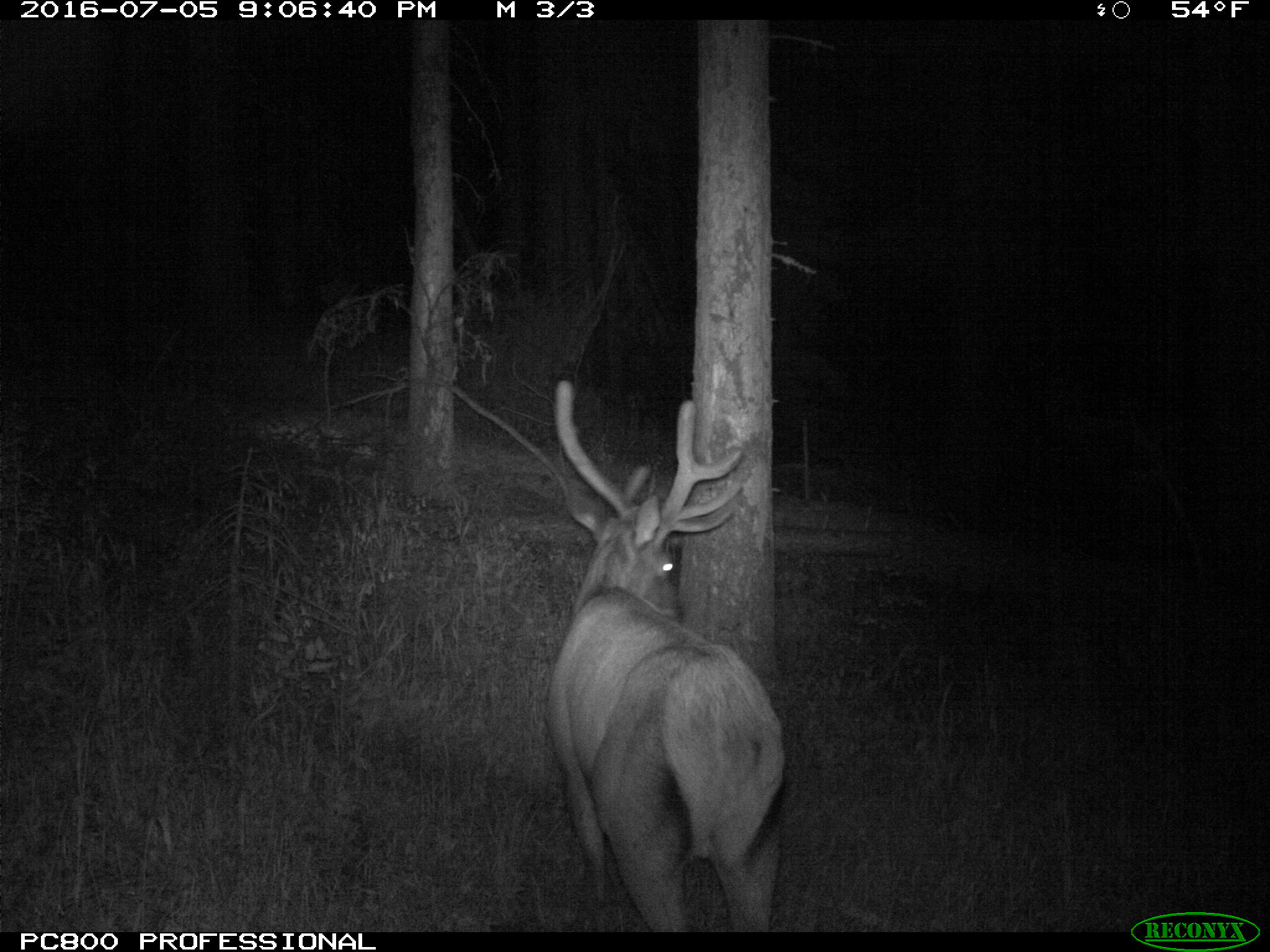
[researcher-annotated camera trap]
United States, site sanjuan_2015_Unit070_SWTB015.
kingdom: Animalia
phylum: Chordata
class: Mammalia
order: Artiodactyla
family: Cervidae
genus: Cervus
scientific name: Cervus elaphus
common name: red deer